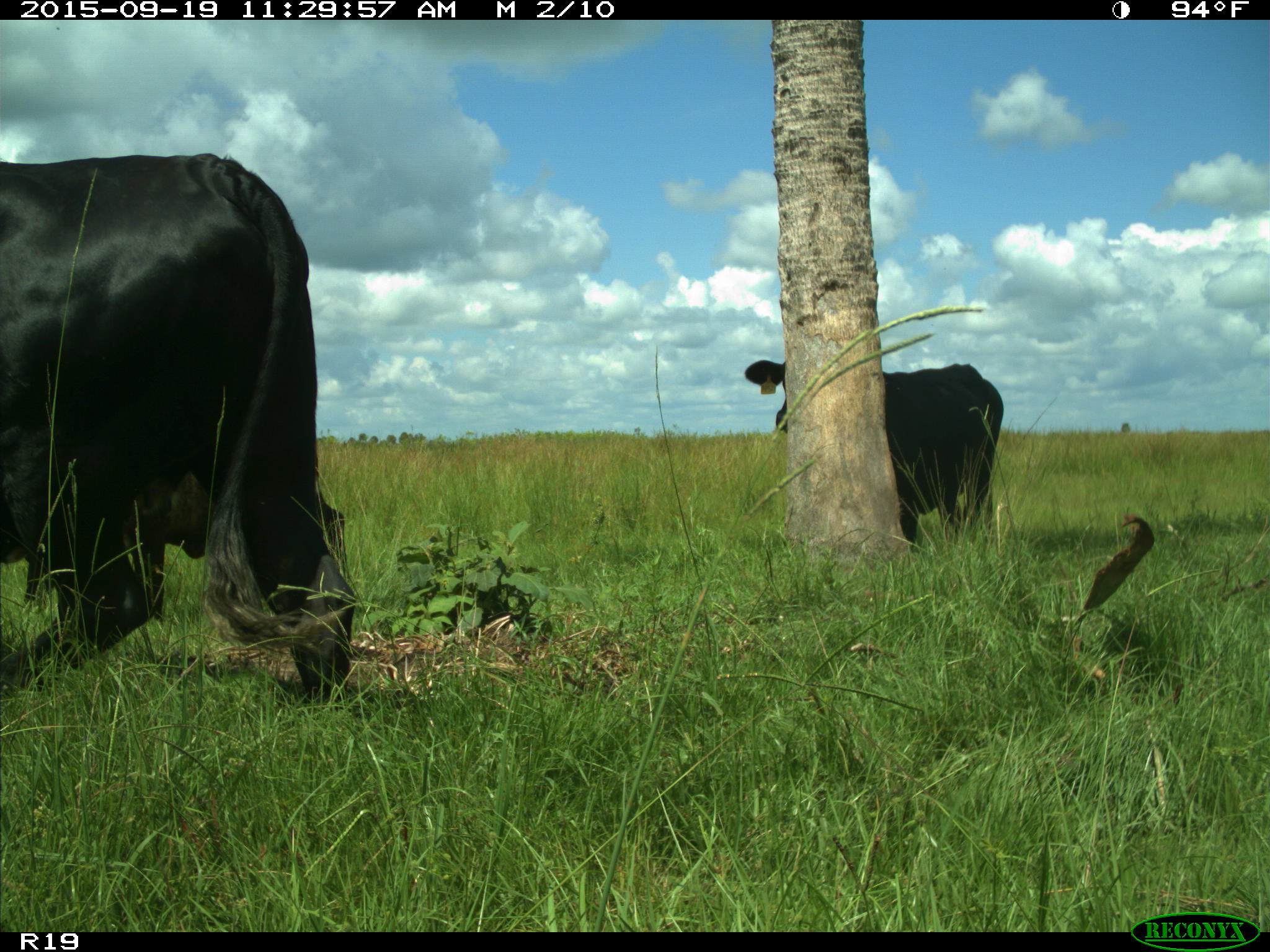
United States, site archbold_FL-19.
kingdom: Animalia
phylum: Chordata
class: Mammalia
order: Artiodactyla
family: Bovidae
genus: Bos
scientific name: Bos taurus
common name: domestic cow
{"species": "Bos taurus (domestic cow)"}